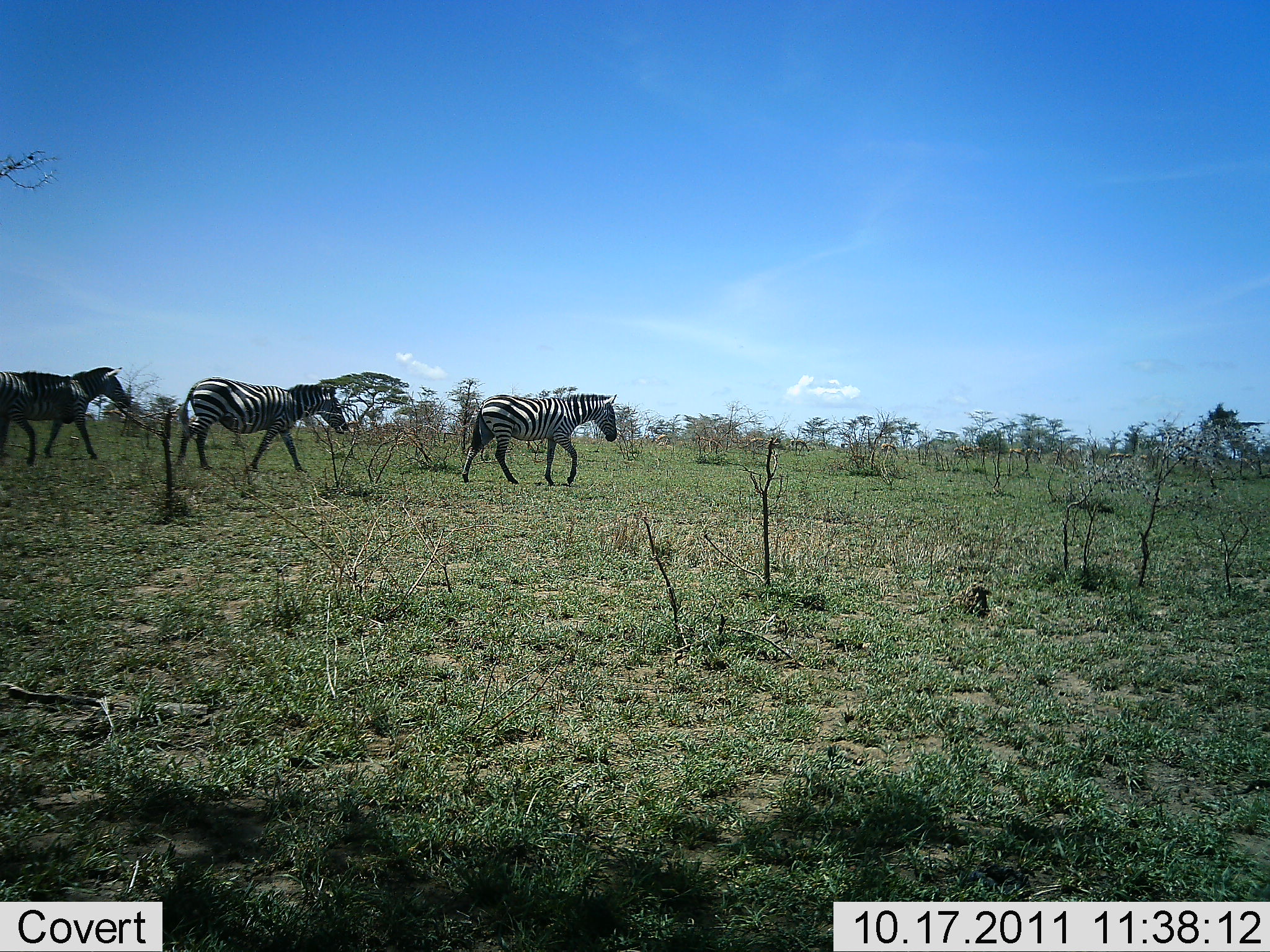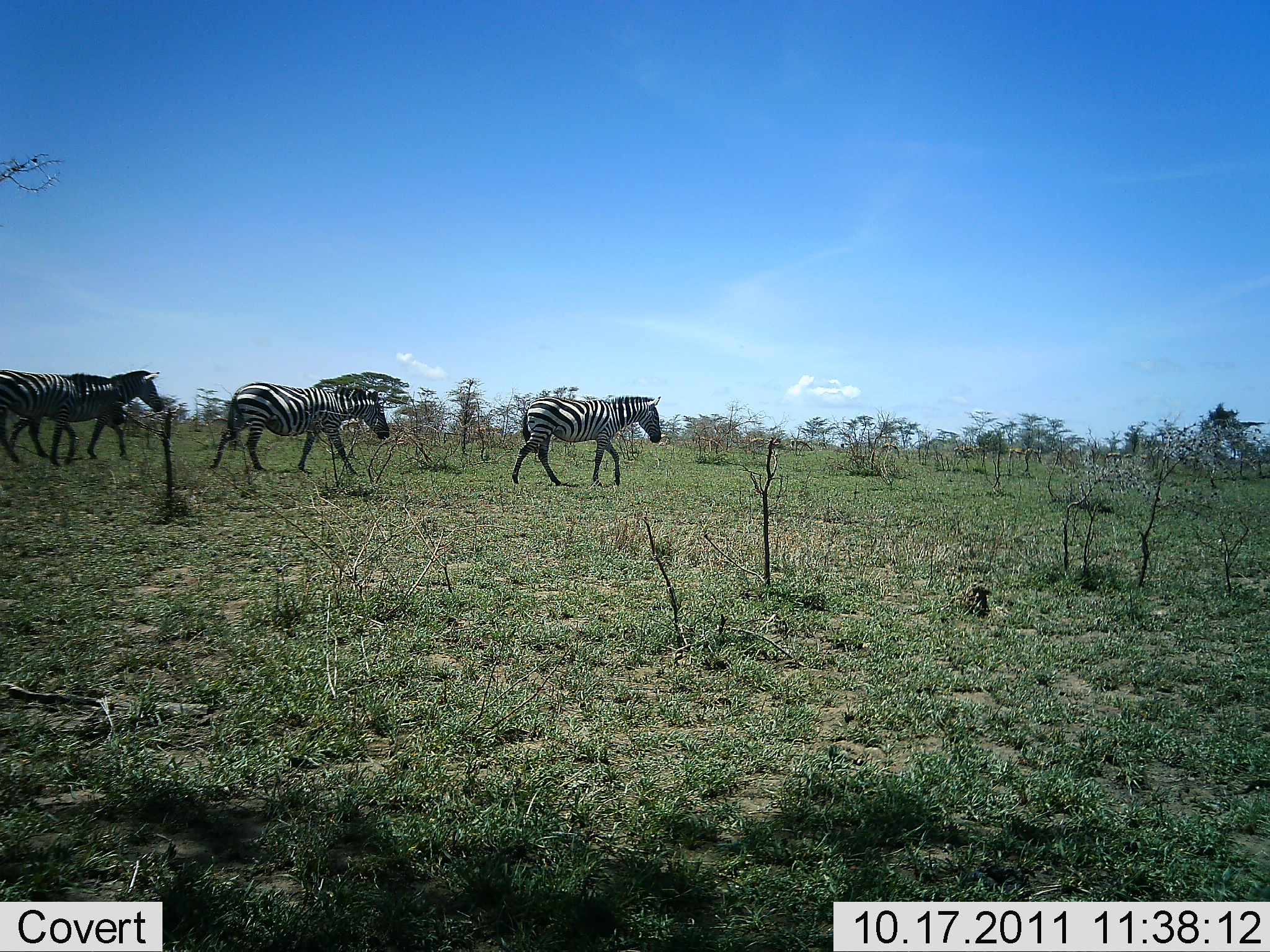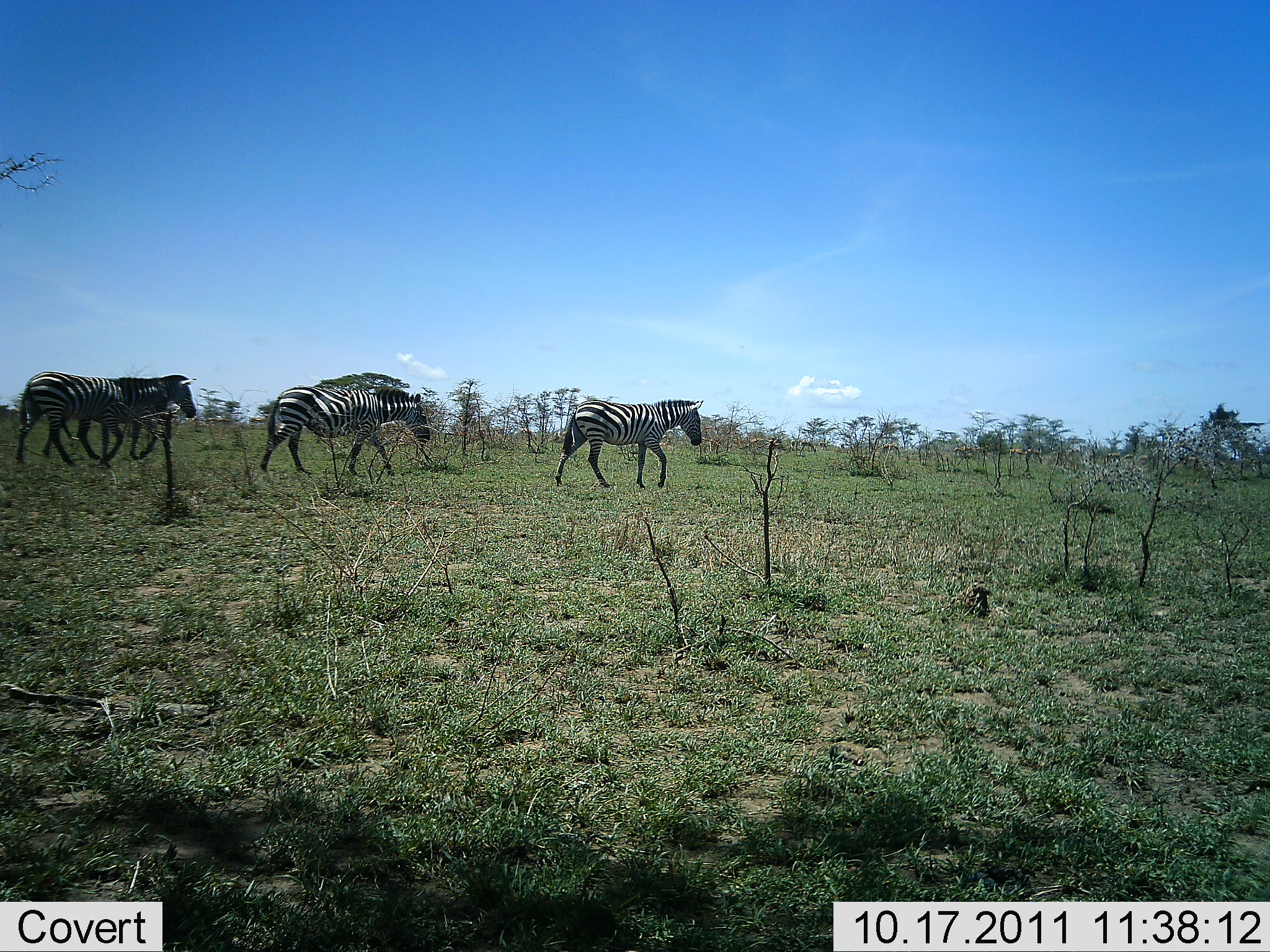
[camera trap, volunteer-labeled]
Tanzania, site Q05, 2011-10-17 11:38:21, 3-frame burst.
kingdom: Animalia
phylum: Chordata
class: Mammalia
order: Perissodactyla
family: Equidae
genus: Equus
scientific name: Equus quagga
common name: plains zebra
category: zebra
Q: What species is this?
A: Zebra (plains zebra) (Equus quagga).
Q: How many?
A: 4.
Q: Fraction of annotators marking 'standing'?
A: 0%.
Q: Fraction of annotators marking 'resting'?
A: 0%.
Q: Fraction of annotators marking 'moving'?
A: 100%.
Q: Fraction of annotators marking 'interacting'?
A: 0%.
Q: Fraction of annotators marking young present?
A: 0%.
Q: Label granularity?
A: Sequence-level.